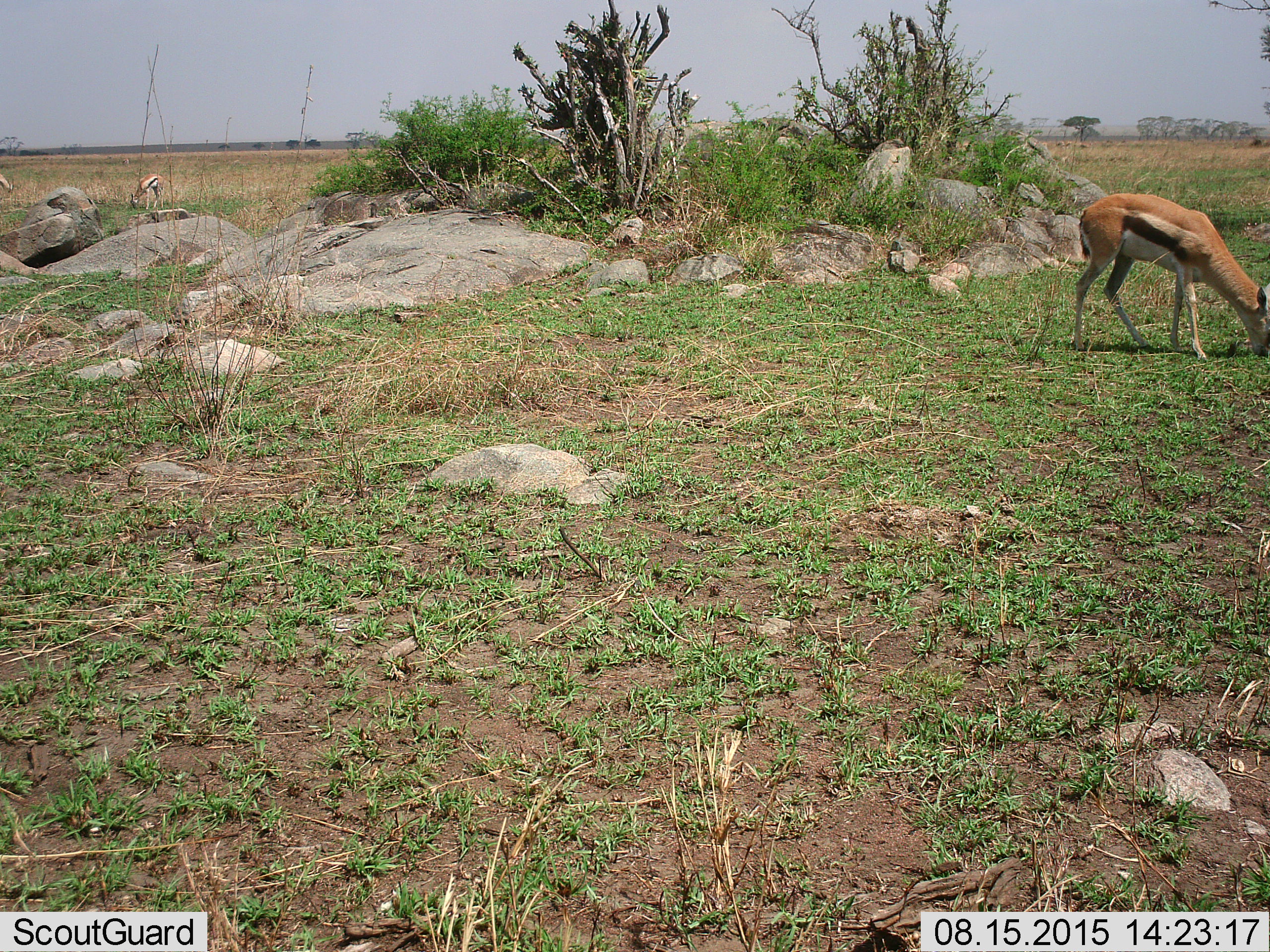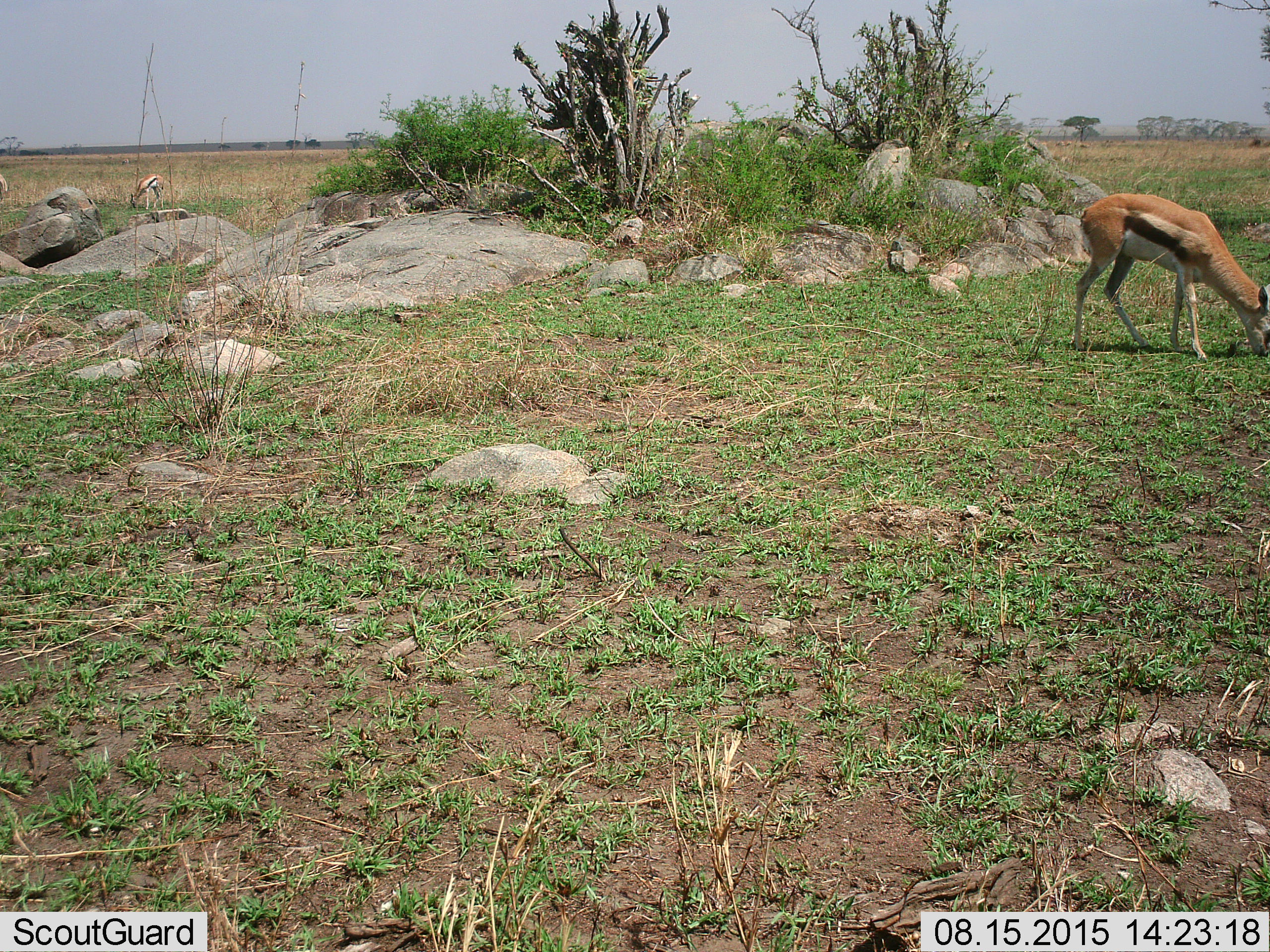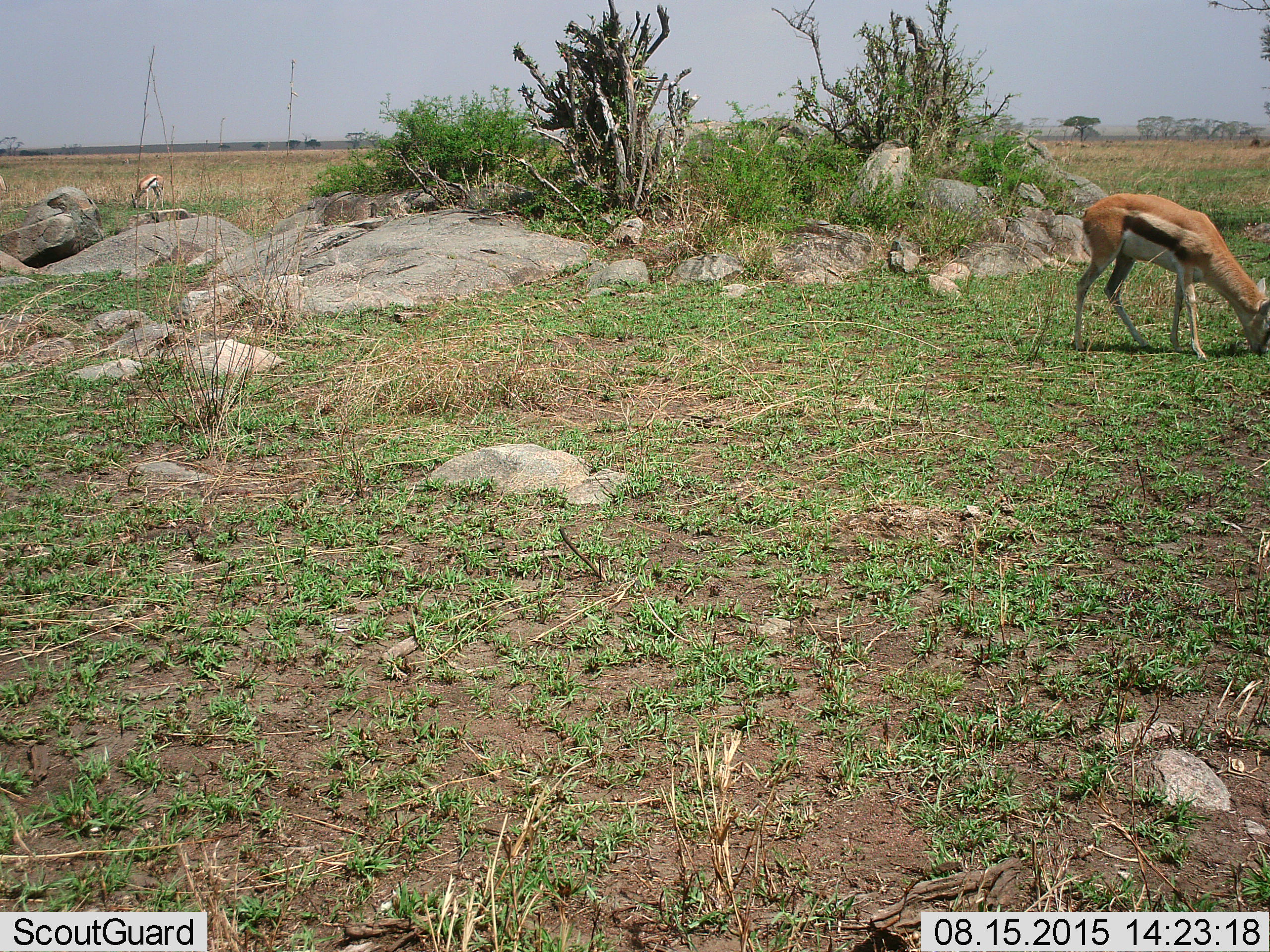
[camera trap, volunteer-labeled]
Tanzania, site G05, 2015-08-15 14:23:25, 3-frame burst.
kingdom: Animalia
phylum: Chordata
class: Mammalia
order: Artiodactyla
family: Bovidae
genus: Eudorcas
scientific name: Eudorcas thomsonii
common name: thomson's gazelle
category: gazellethomsons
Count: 3.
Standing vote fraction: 53%.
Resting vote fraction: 0%.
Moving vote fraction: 24%.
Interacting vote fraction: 0%.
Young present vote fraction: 6%.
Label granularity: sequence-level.